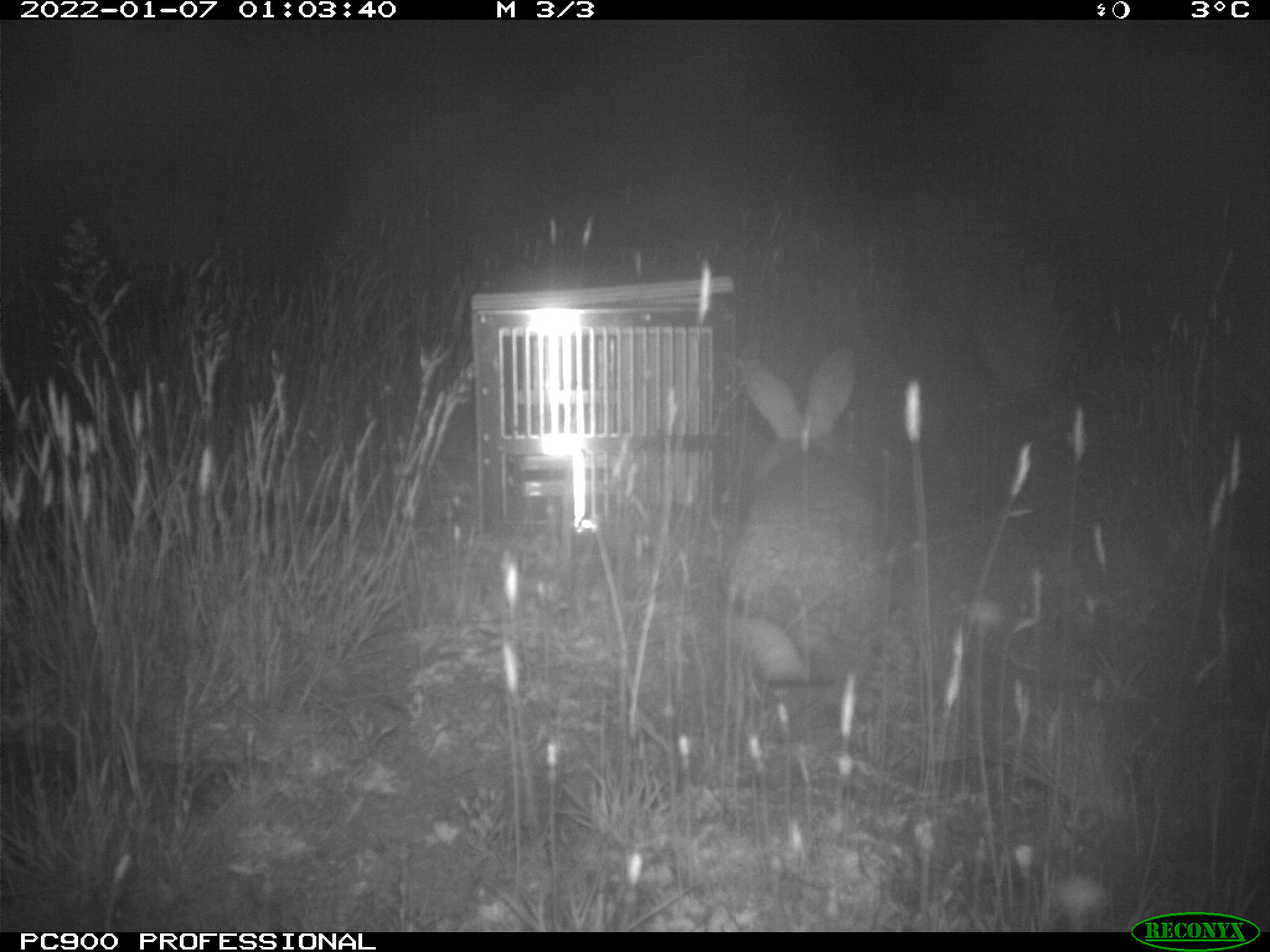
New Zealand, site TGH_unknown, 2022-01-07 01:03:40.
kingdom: Animalia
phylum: Chordata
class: Mammalia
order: Lagomorpha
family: Leporidae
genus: Oryctolagus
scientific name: Oryctolagus cuniculus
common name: european rabbit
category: rabbit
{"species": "rabbit (european rabbit) (Oryctolagus cuniculus)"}